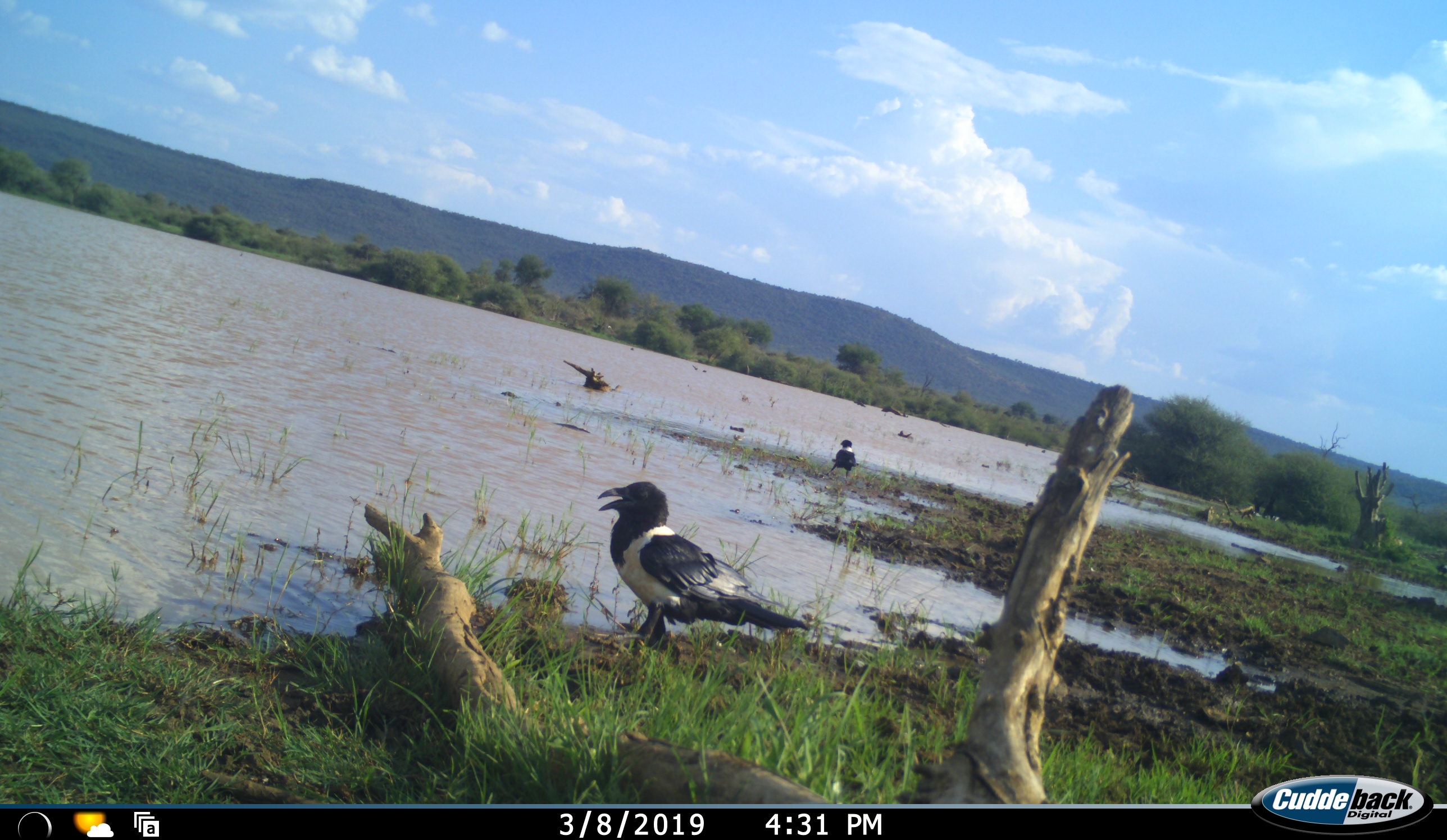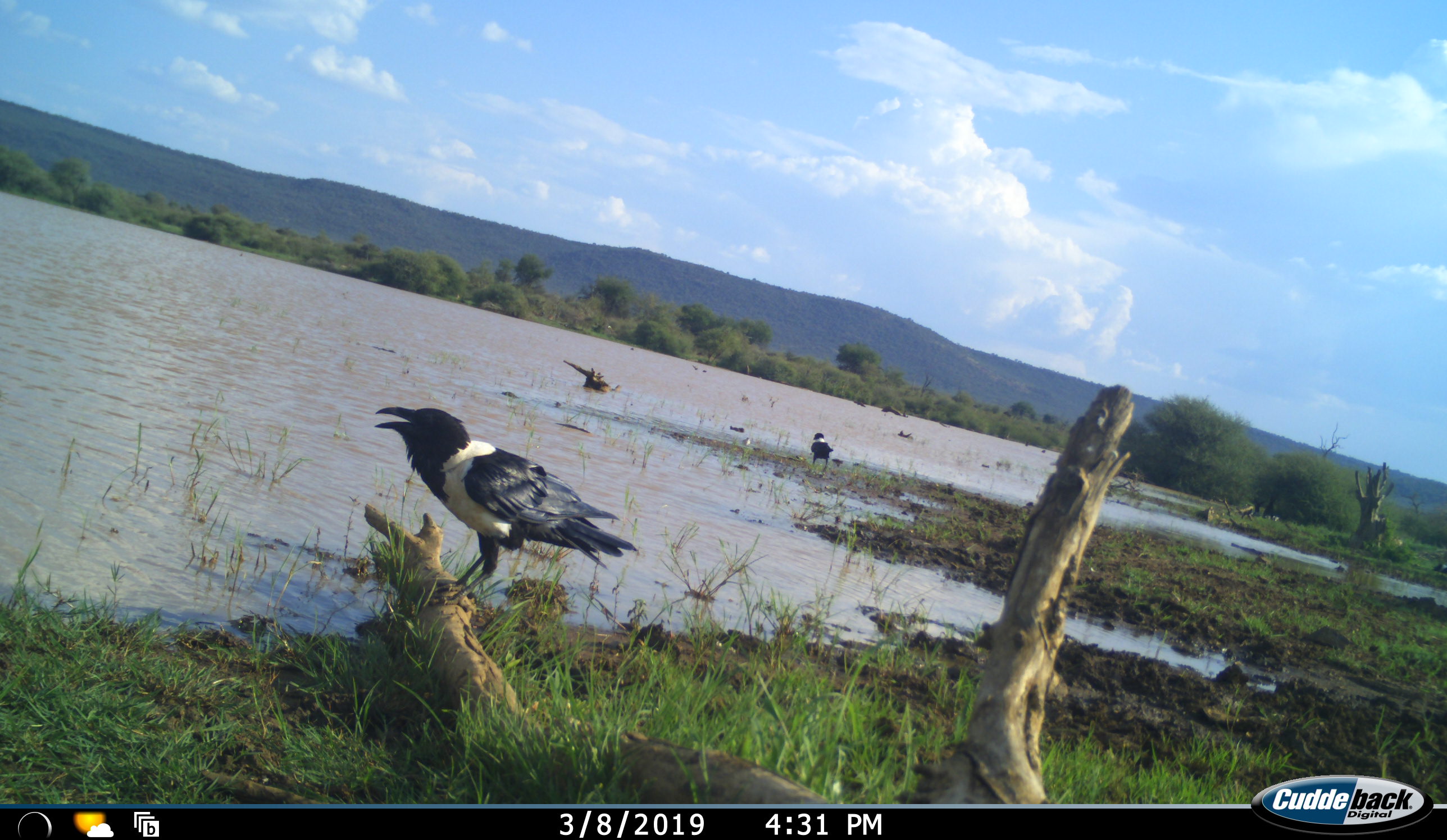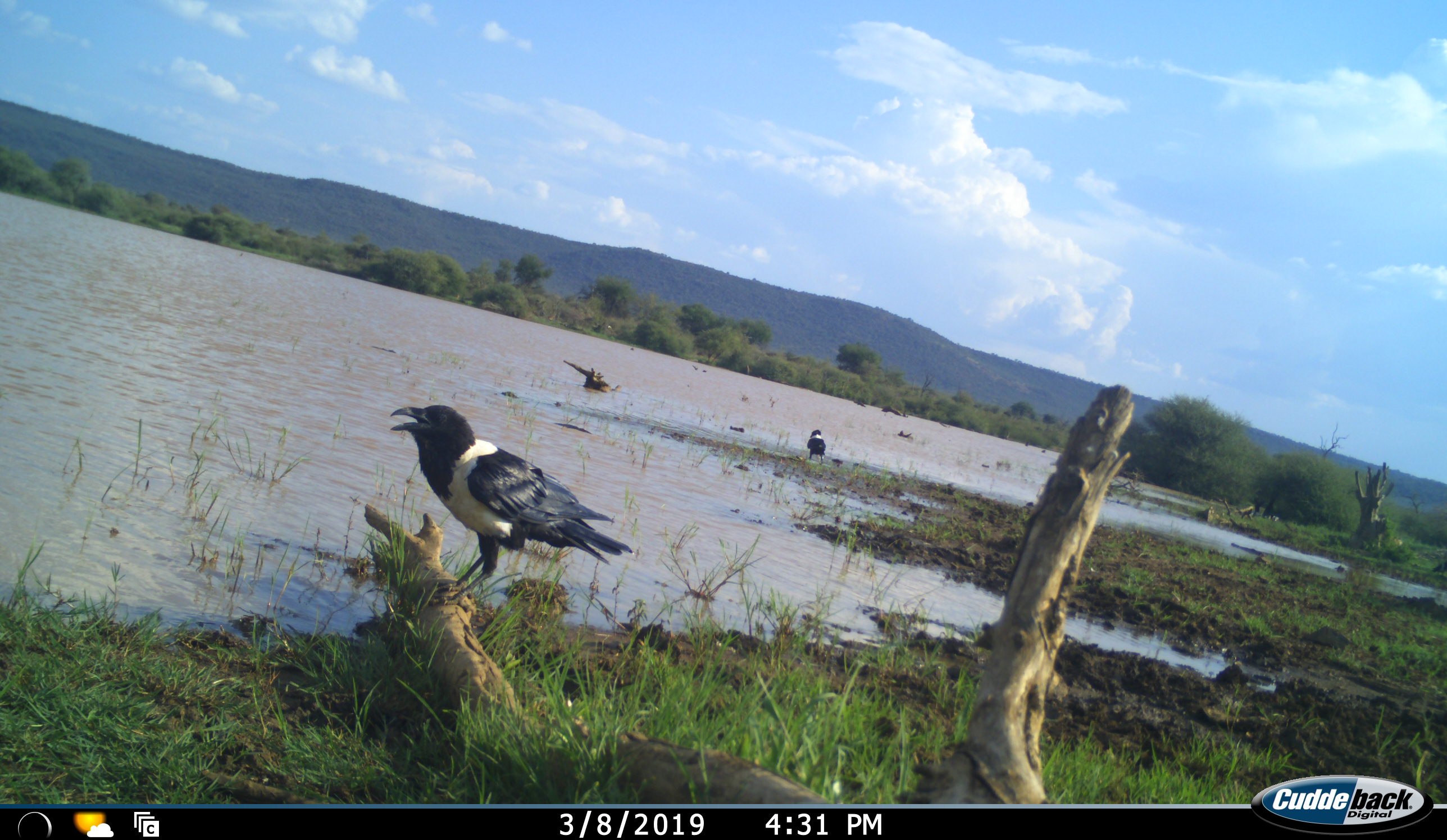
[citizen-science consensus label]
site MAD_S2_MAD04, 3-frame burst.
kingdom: Animalia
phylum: Chordata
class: Aves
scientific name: Aves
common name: bird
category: birdother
Birdother (bird) (Aves), count 2. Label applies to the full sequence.